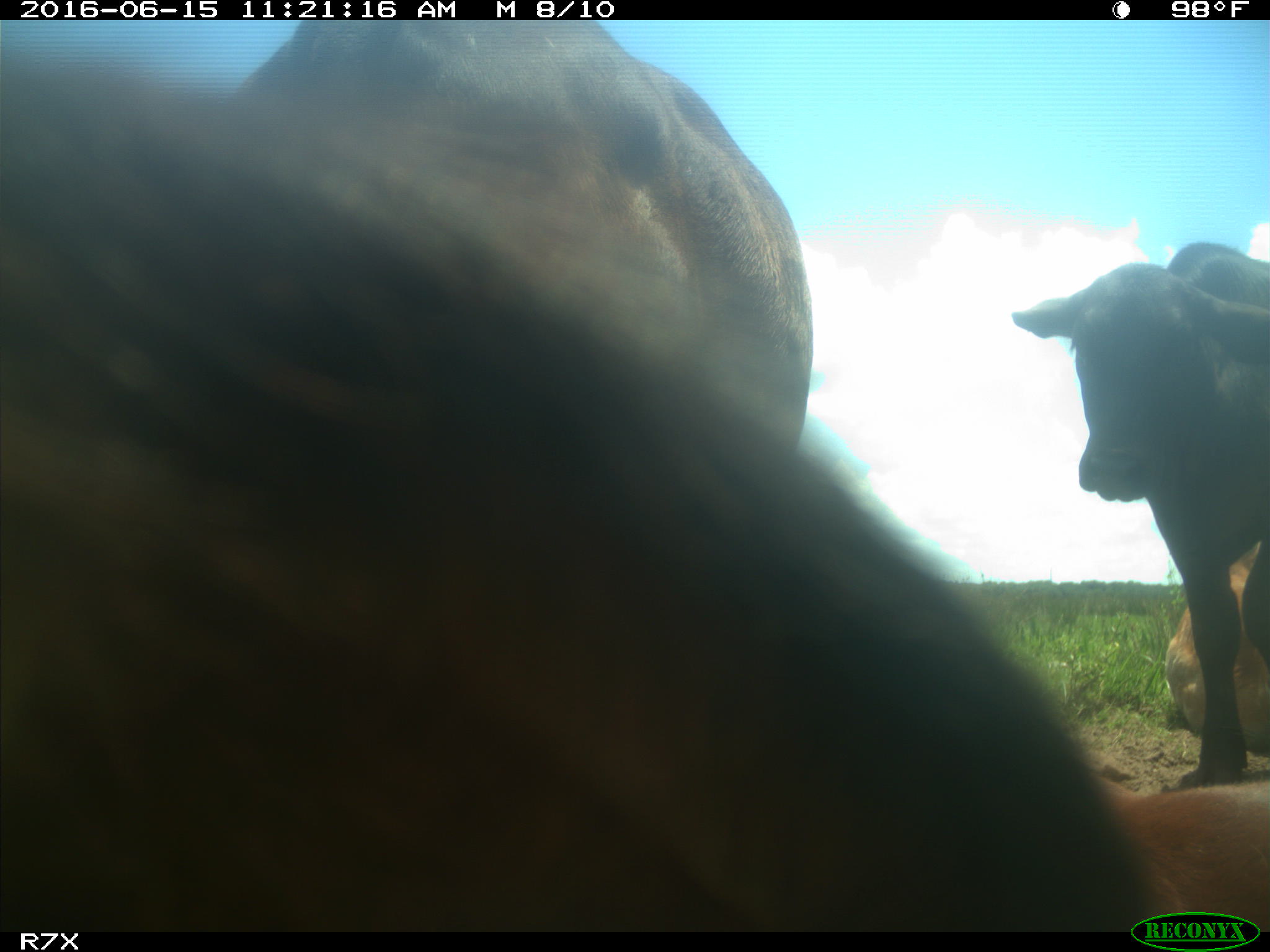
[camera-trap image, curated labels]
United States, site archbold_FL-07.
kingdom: Animalia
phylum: Chordata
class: Mammalia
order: Artiodactyla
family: Bovidae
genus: Bos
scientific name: Bos taurus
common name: domestic cow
Bos taurus (domestic cow).